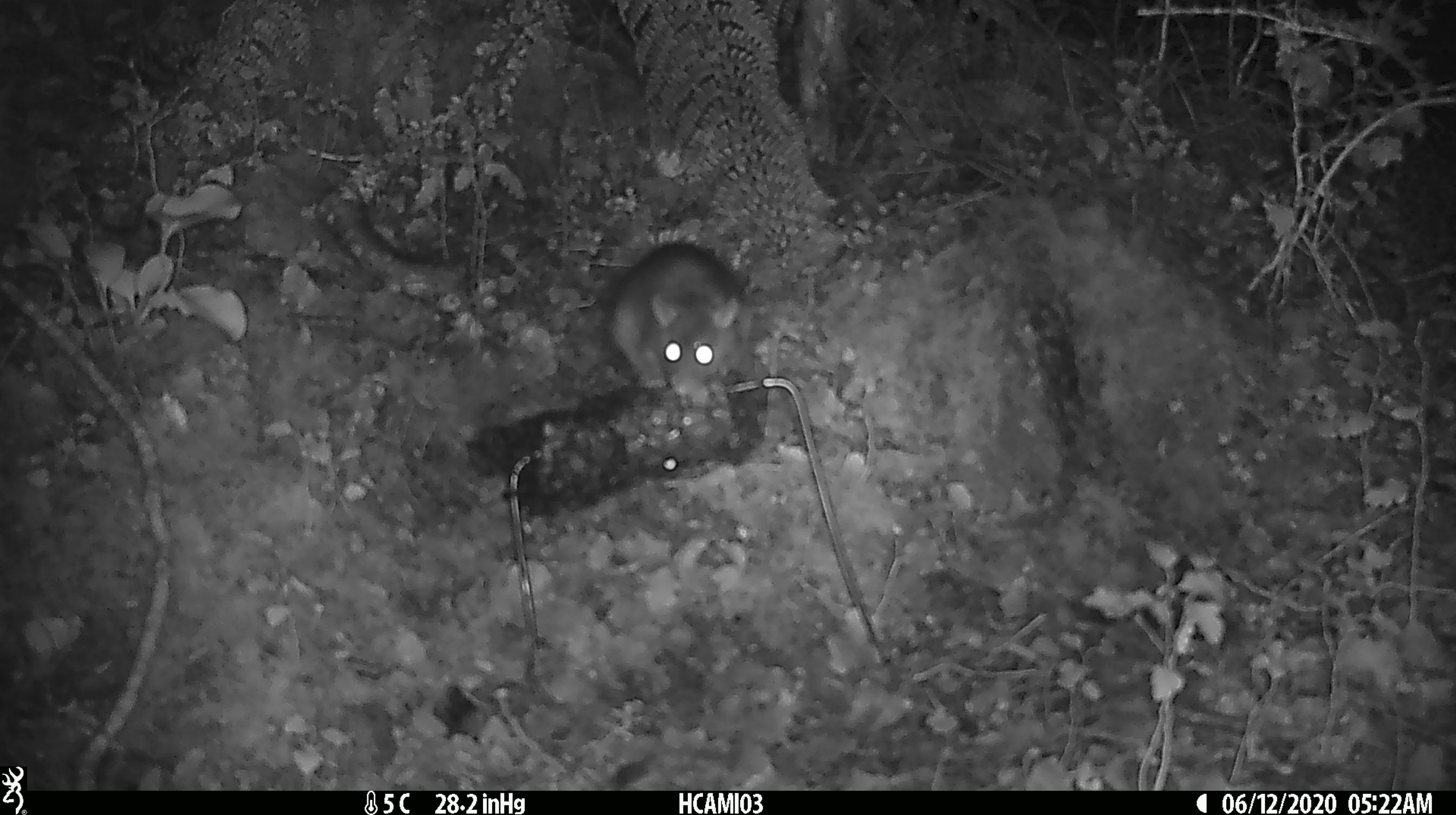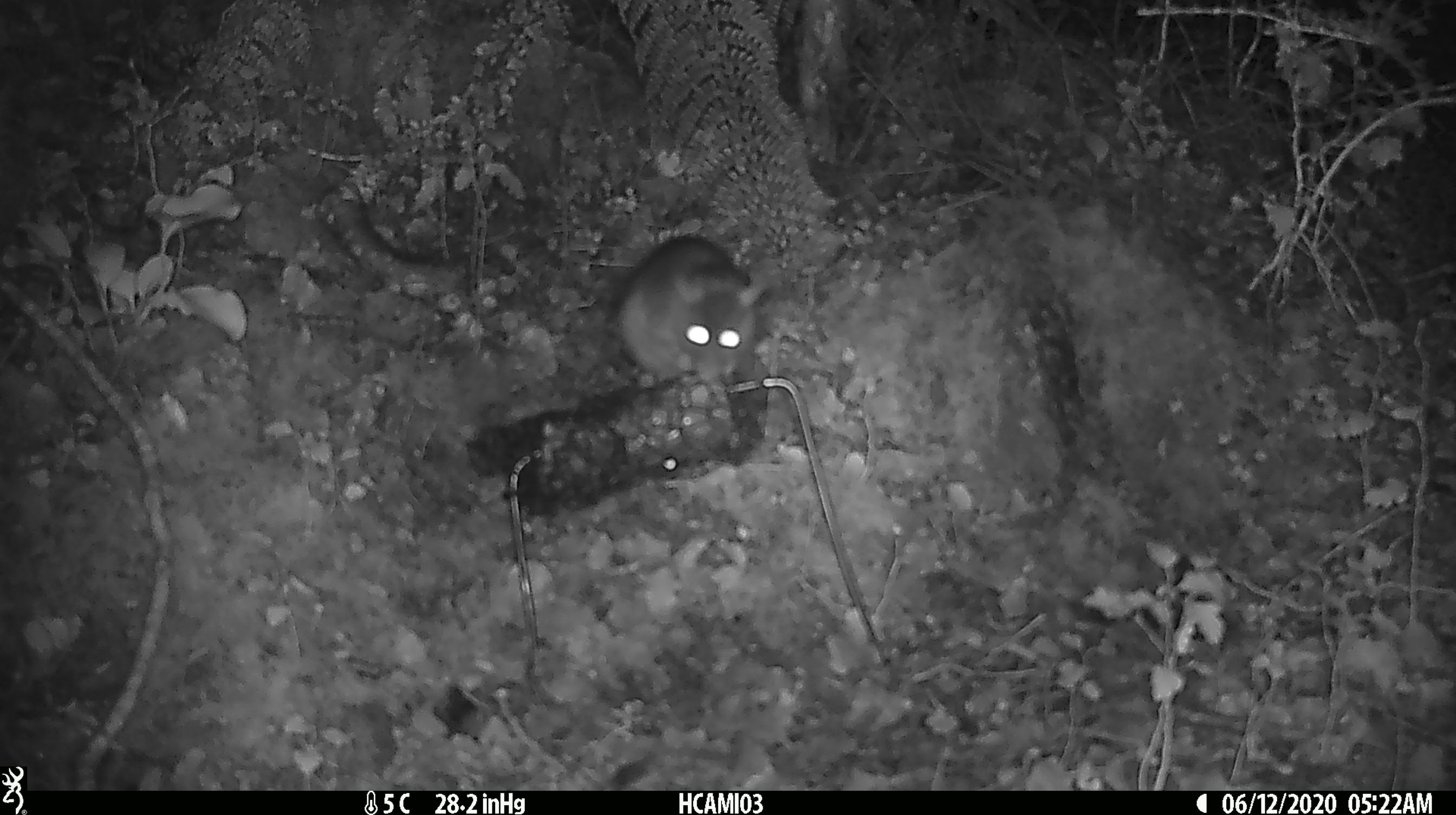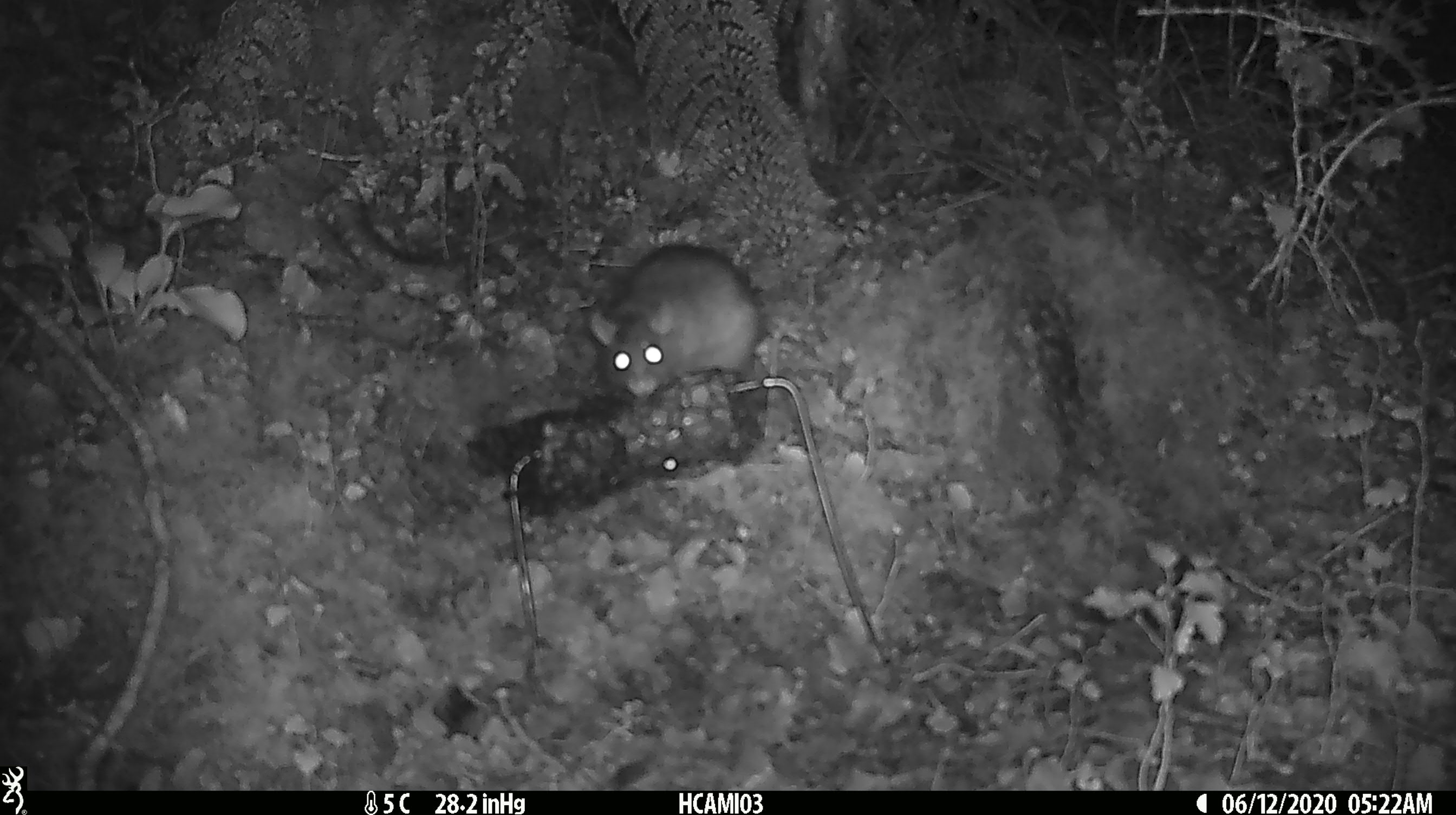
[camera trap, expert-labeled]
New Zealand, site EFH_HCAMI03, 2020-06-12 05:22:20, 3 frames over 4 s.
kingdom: Animalia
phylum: Chordata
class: Mammalia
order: Rodentia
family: Muridae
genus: Rattus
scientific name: Rattus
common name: rat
Rat (Rattus).